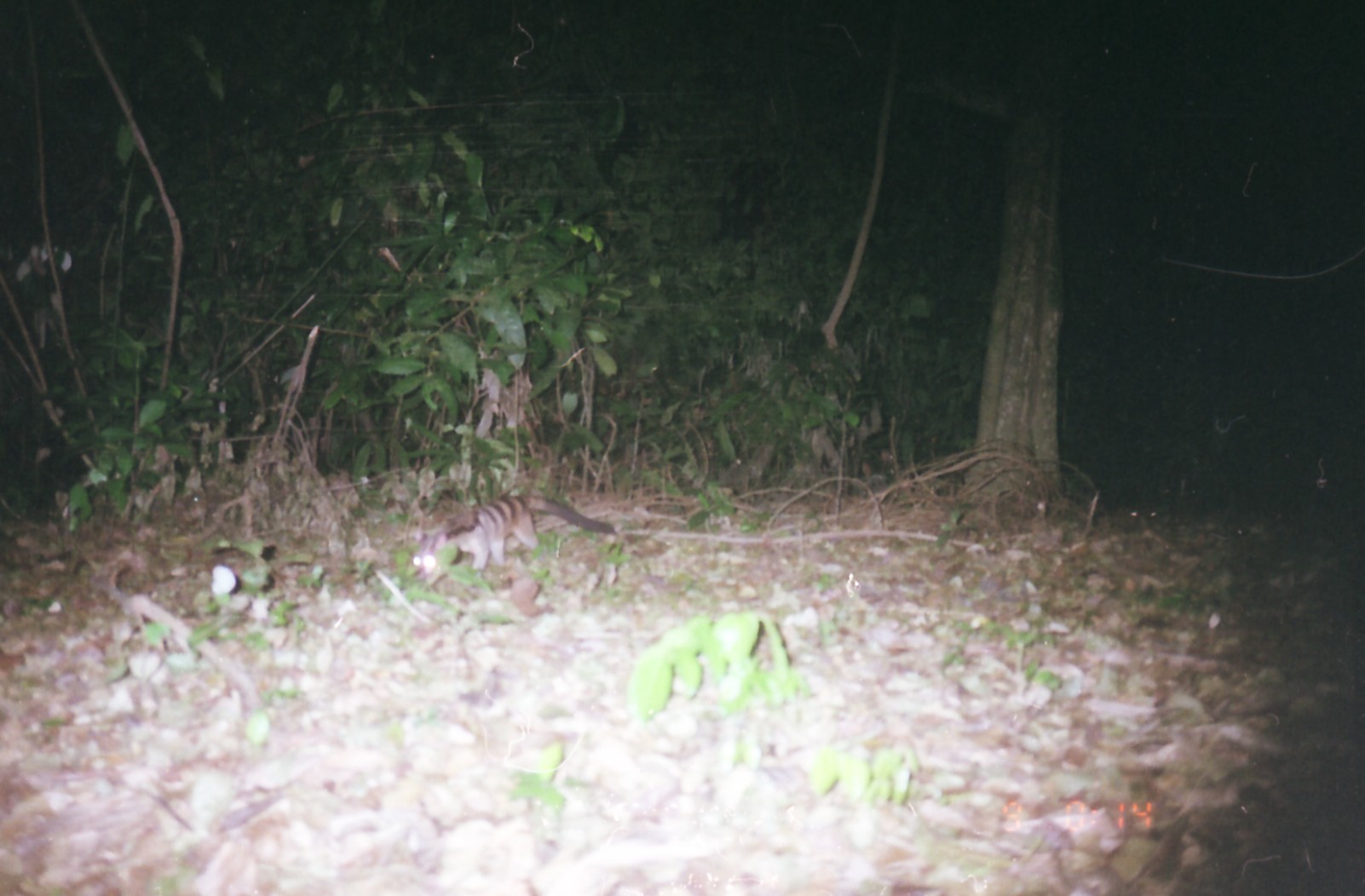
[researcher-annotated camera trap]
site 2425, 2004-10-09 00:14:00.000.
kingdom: Animalia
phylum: Chordata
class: Mammalia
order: Carnivora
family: Viverridae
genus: Hemigalus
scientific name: Hemigalus derbyanus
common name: banded civet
Hemigalus derbyanus (banded civet), count 1.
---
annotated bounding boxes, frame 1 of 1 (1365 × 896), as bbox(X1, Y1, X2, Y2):
hemigalus derbyanus: bbox(412, 493, 617, 585)